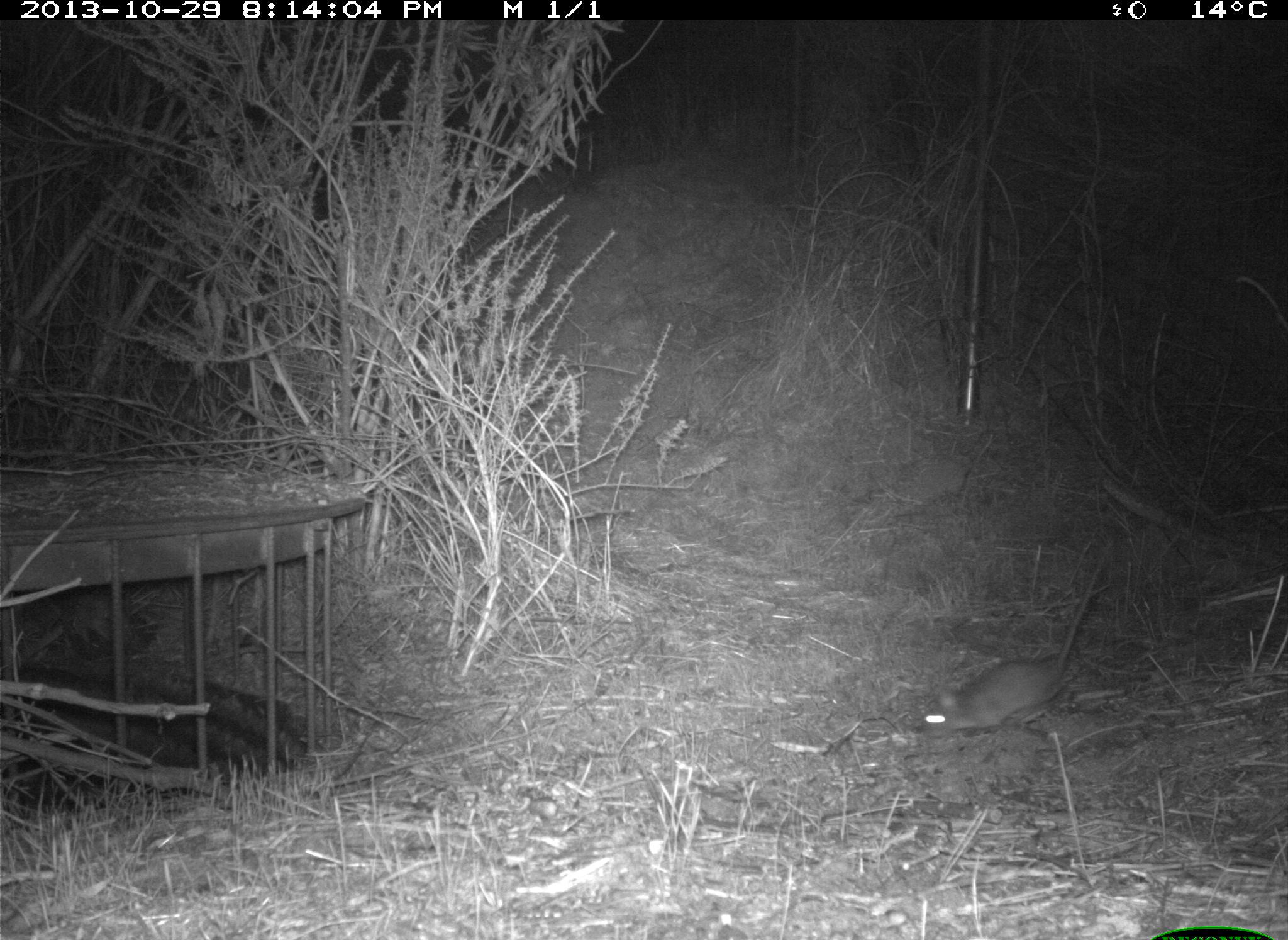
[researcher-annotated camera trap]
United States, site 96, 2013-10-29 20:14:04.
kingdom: Animalia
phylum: Chordata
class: Mammalia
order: Rodentia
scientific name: Rodentia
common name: rodent